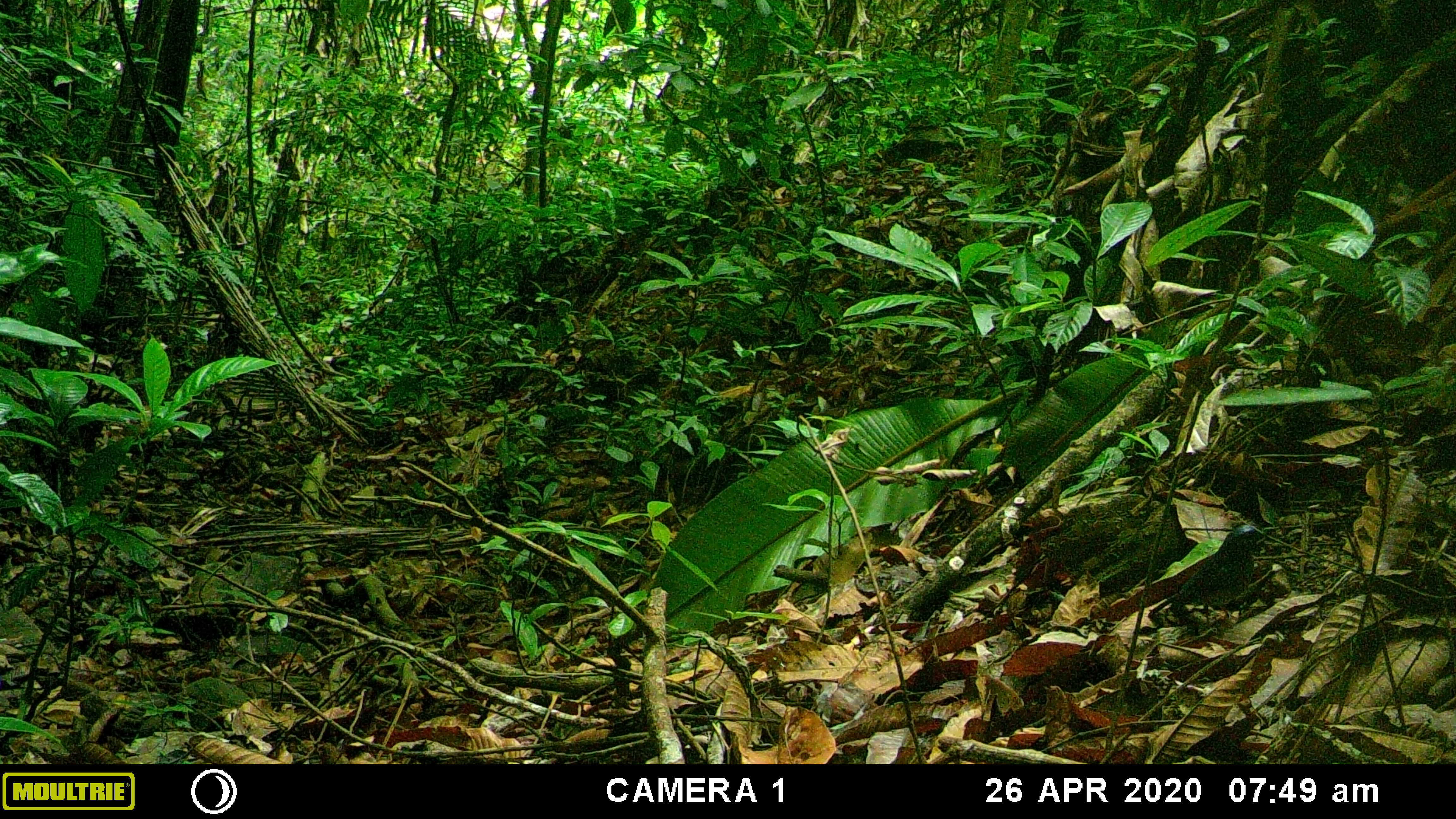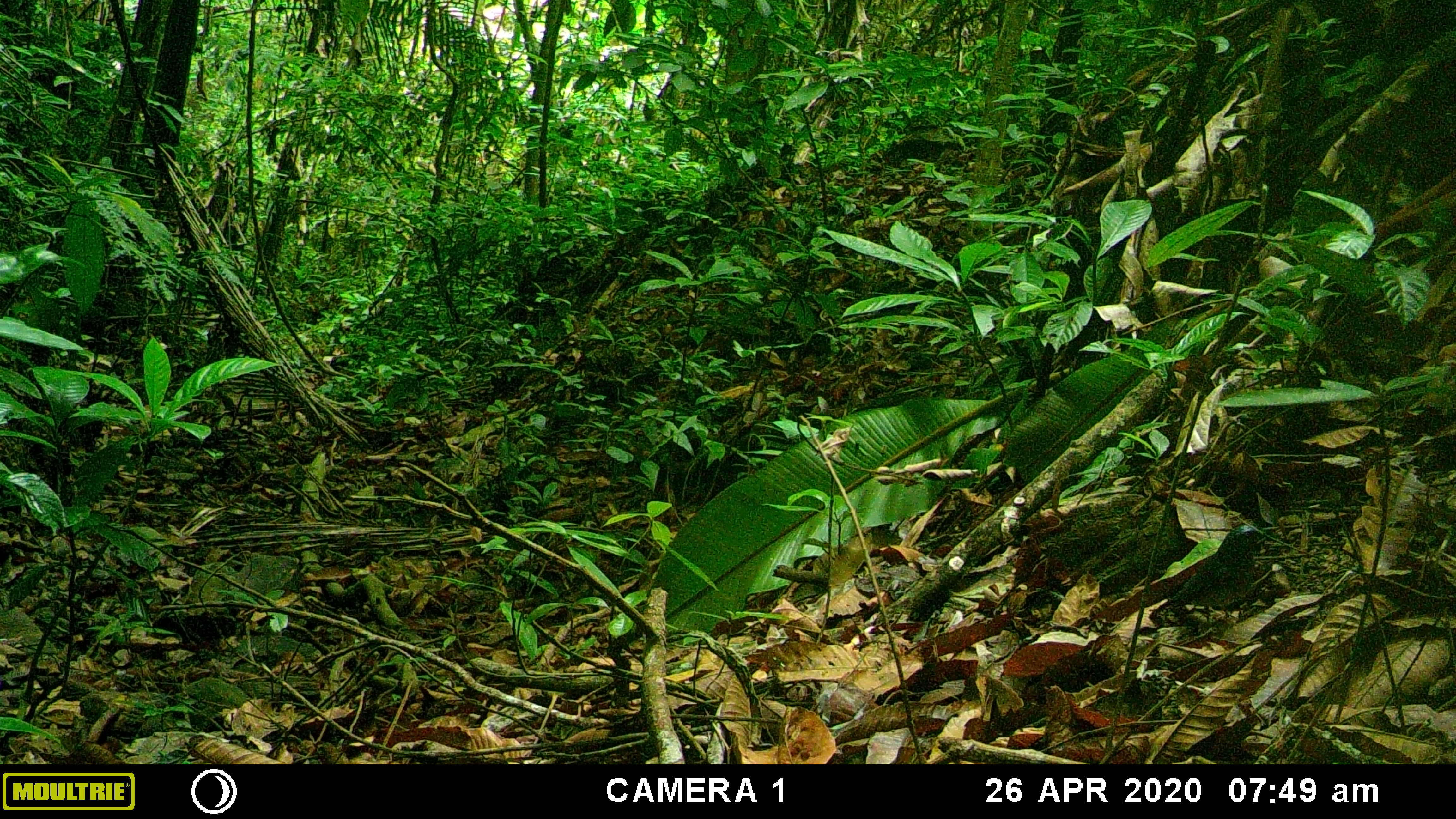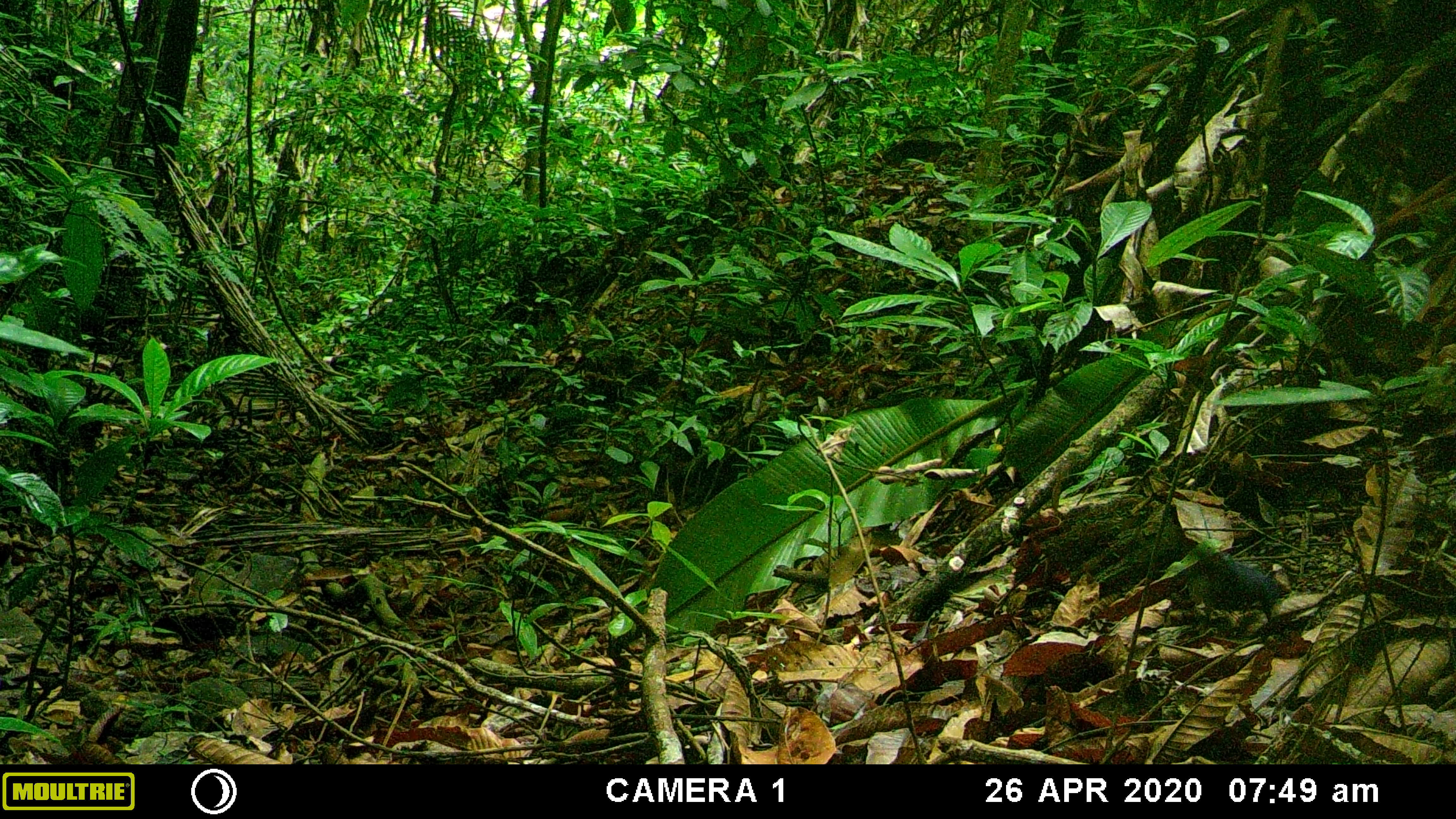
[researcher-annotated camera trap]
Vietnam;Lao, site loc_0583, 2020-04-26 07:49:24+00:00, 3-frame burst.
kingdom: Animalia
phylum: Chordata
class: Aves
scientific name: Aves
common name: bird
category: unidentified bird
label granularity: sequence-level